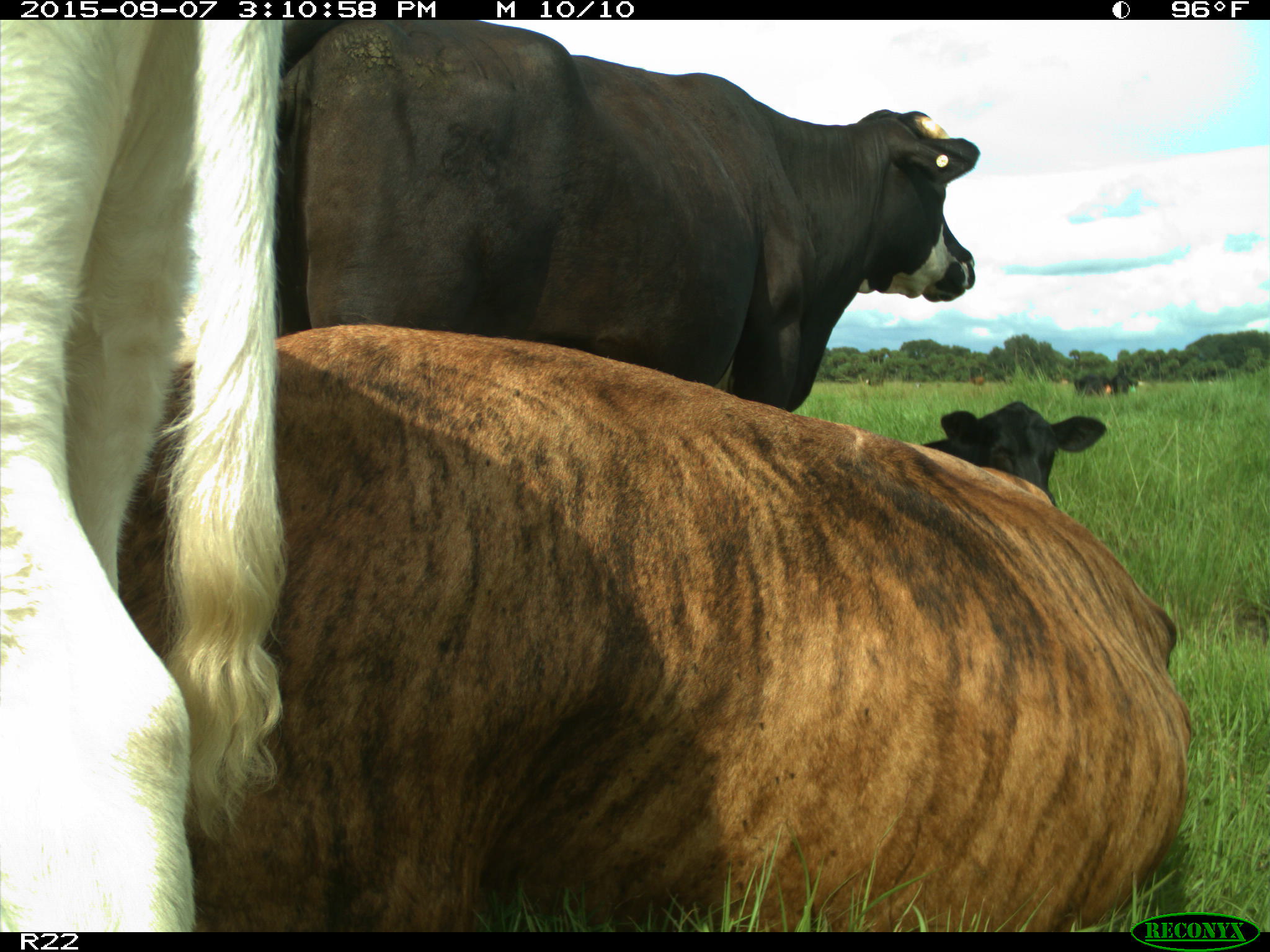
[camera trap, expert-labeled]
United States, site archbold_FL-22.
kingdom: Animalia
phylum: Chordata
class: Mammalia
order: Artiodactyla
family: Bovidae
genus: Bos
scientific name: Bos taurus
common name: domestic cow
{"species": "Bos taurus (domestic cow)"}